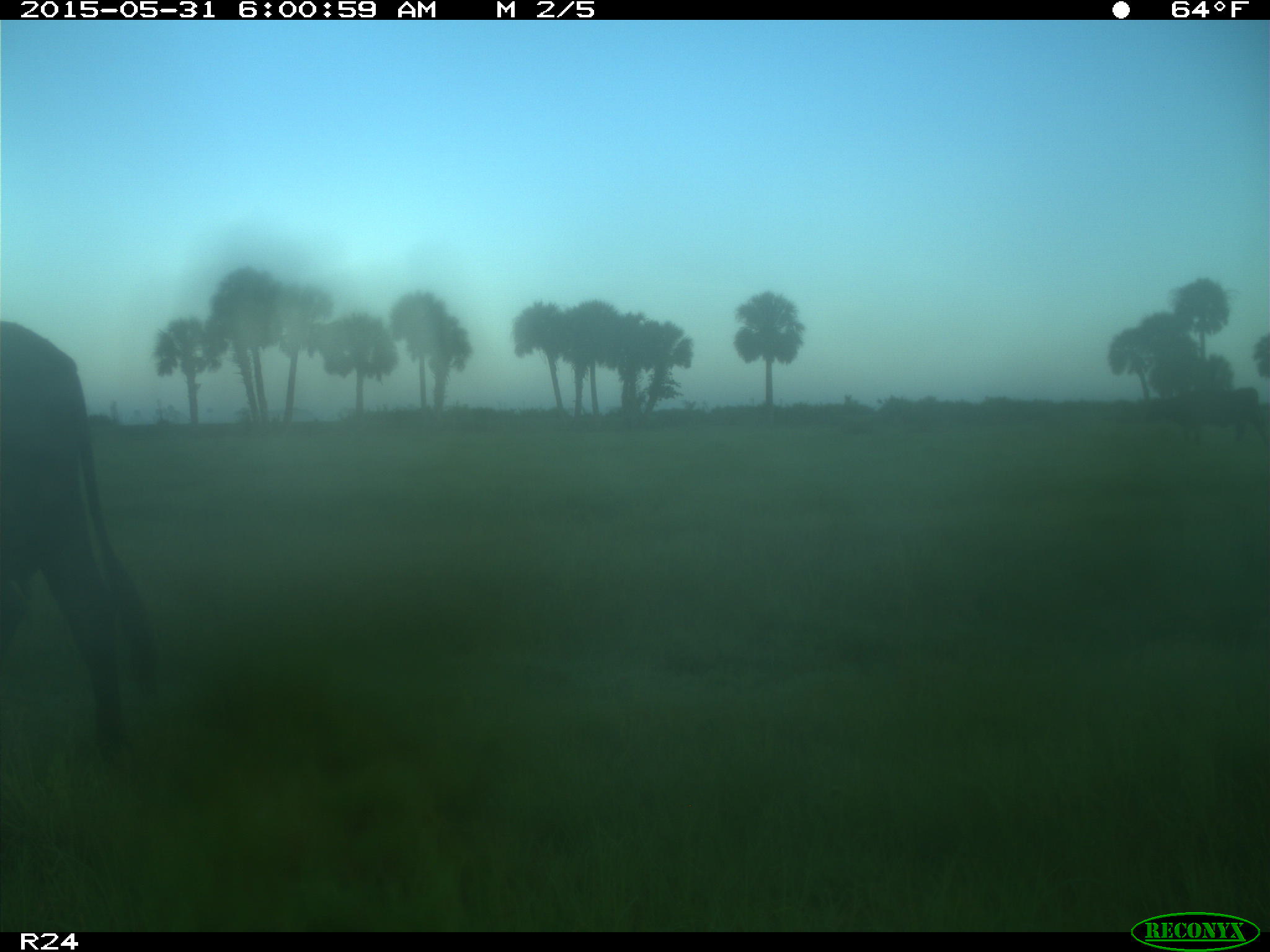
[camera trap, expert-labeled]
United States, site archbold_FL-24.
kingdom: Animalia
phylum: Chordata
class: Mammalia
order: Artiodactyla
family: Cervidae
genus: Odocoileus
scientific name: Odocoileus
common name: deer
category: unidentified deer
Unidentified deer (deer) (Odocoileus).